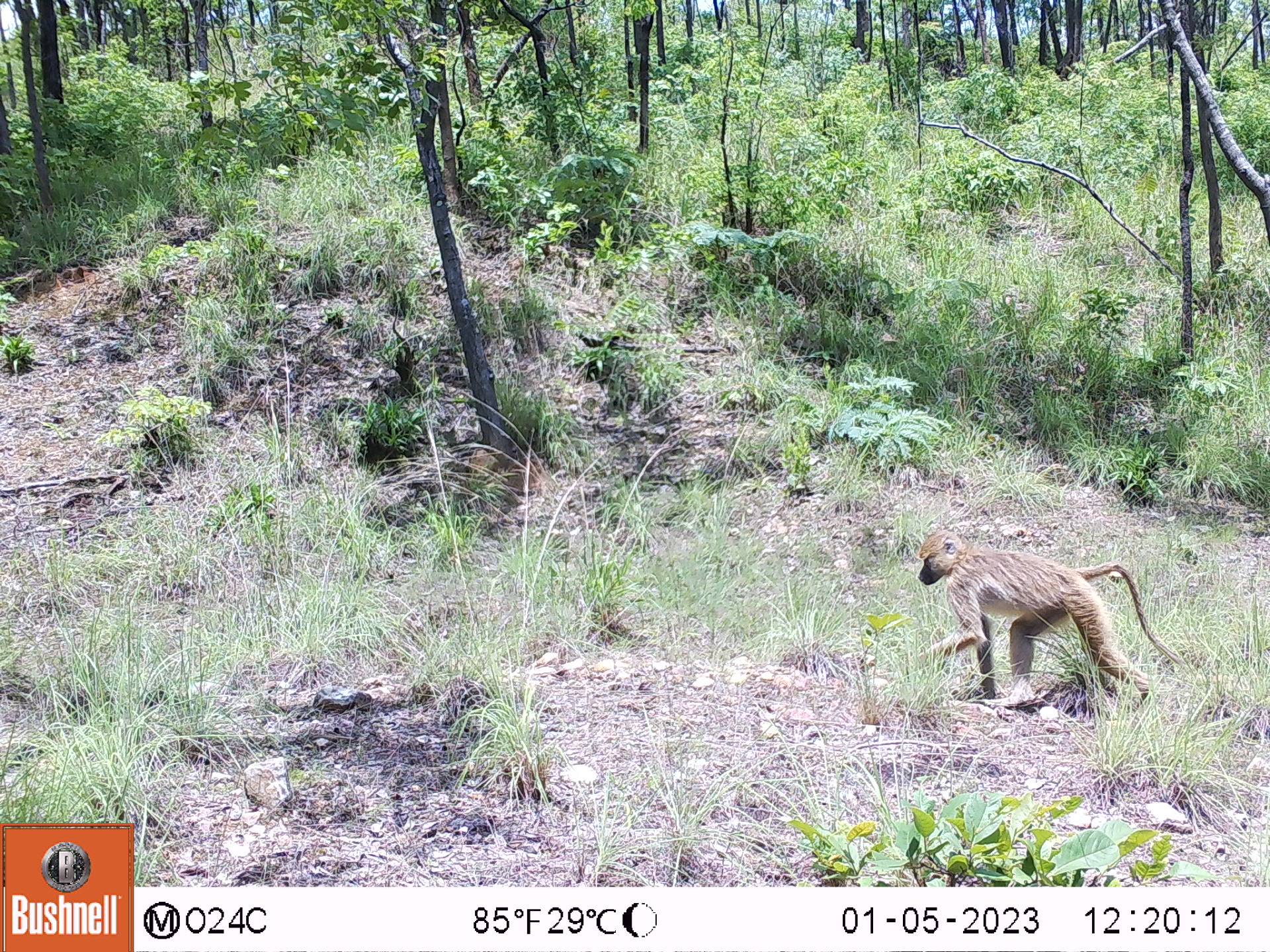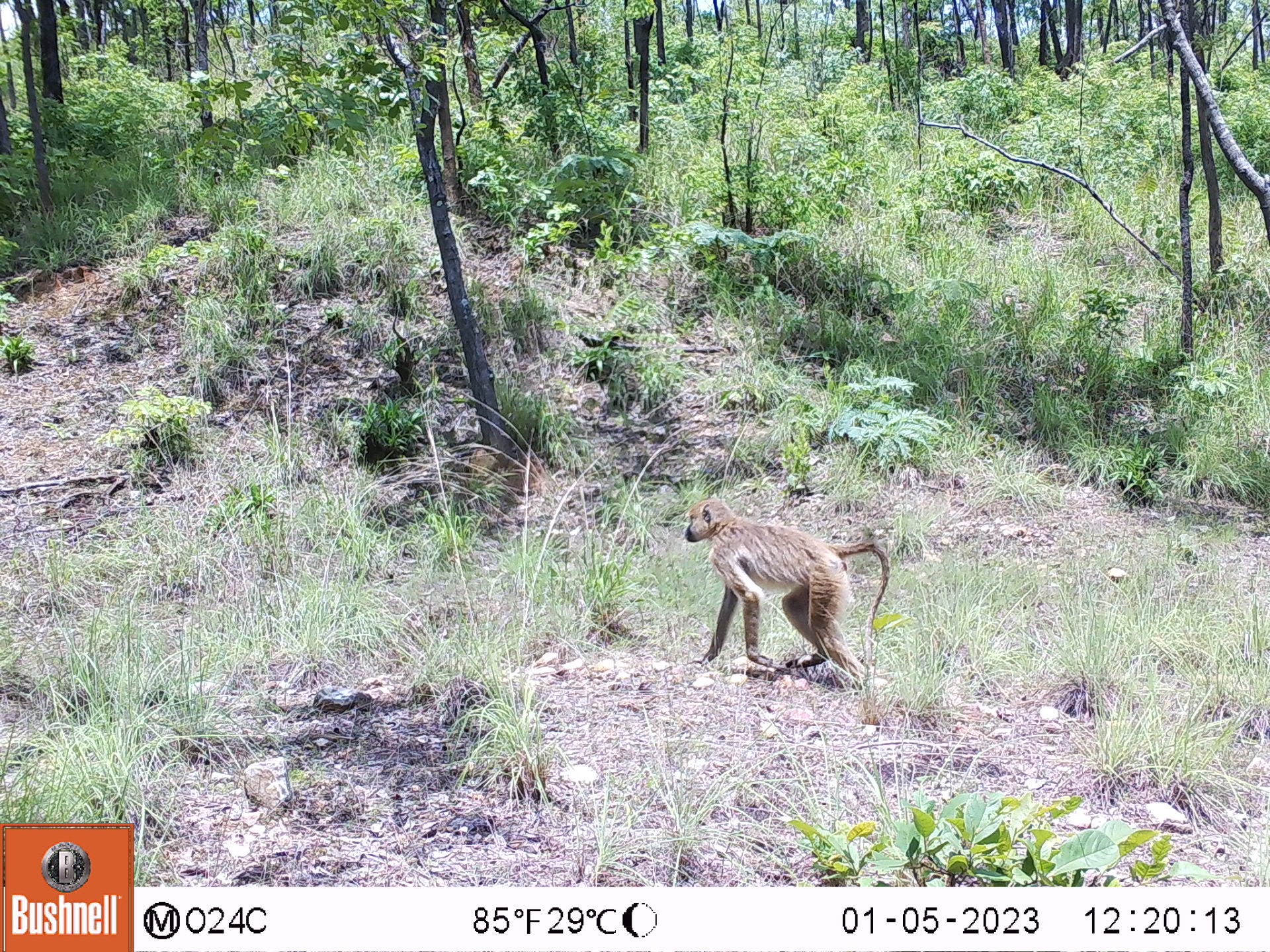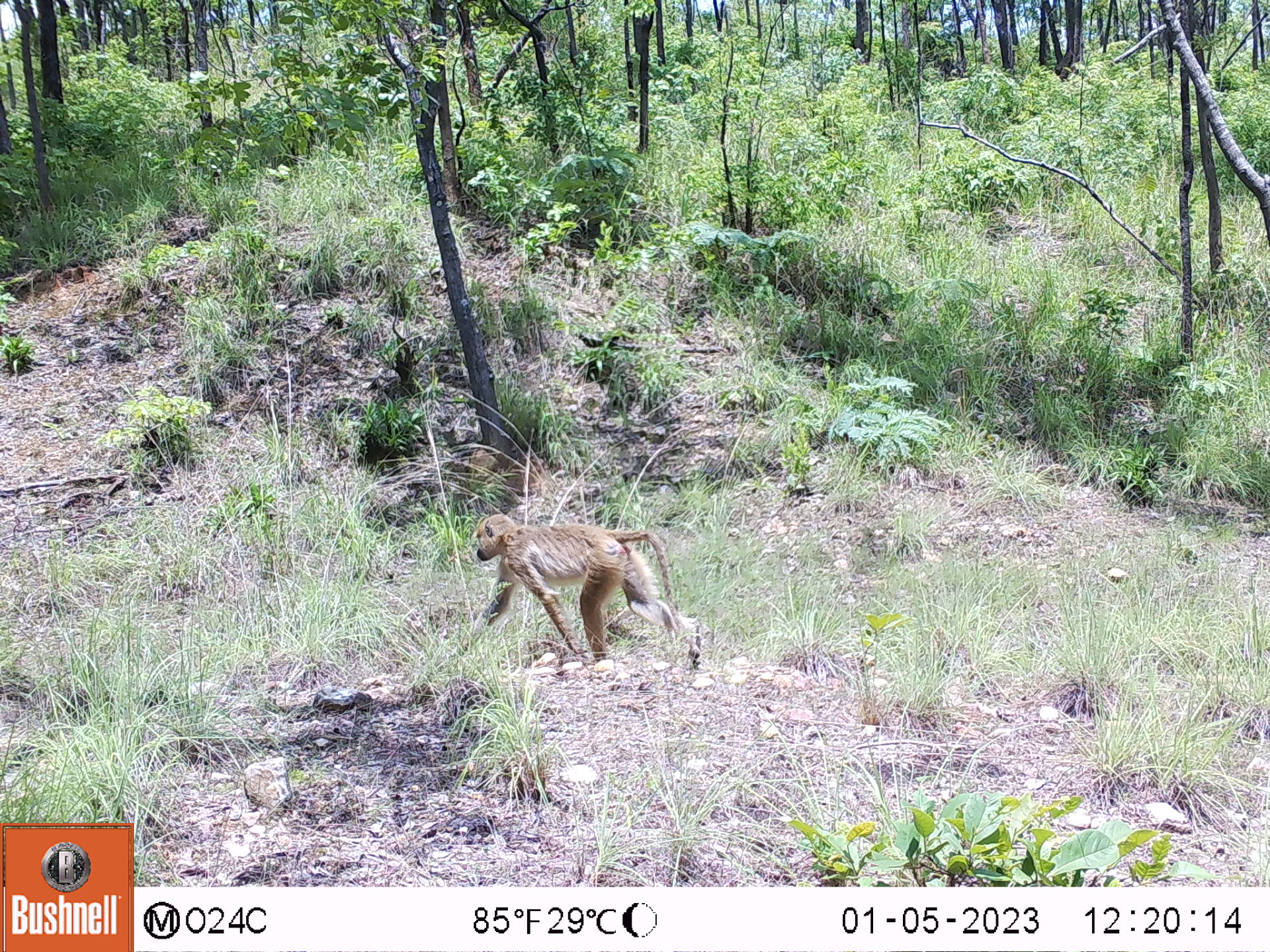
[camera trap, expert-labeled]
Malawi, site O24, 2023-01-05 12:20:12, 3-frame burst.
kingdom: Animalia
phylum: Chordata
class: Mammalia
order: Primates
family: Cercopithecidae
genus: Papio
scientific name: Papio cynocephalus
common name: yellow baboon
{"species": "yellow baboon (Papio cynocephalus)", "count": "1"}